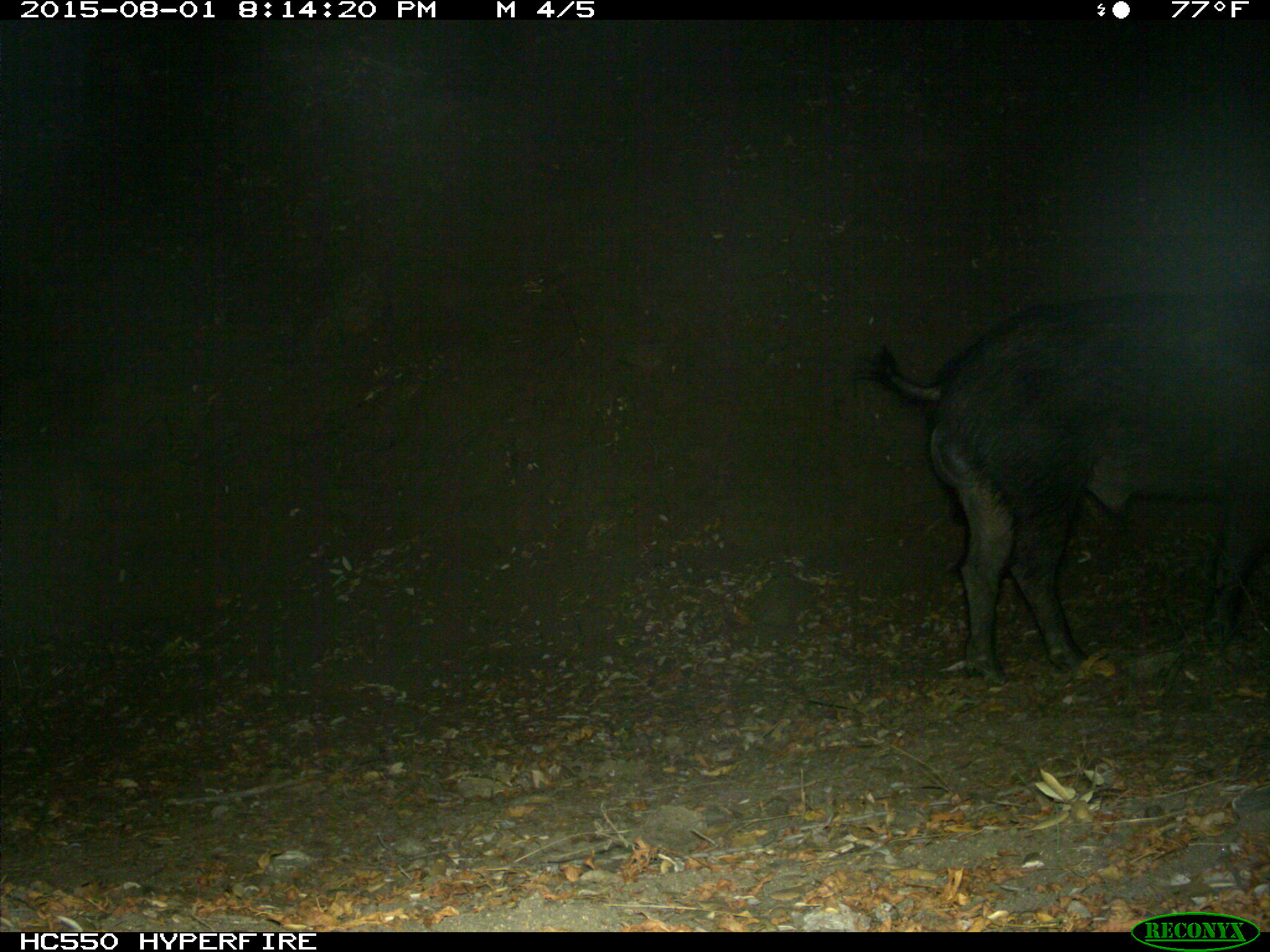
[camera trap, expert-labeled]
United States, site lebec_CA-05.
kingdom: Animalia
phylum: Chordata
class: Mammalia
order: Artiodactyla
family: Suidae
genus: Sus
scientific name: Sus scrofa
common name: wild boar